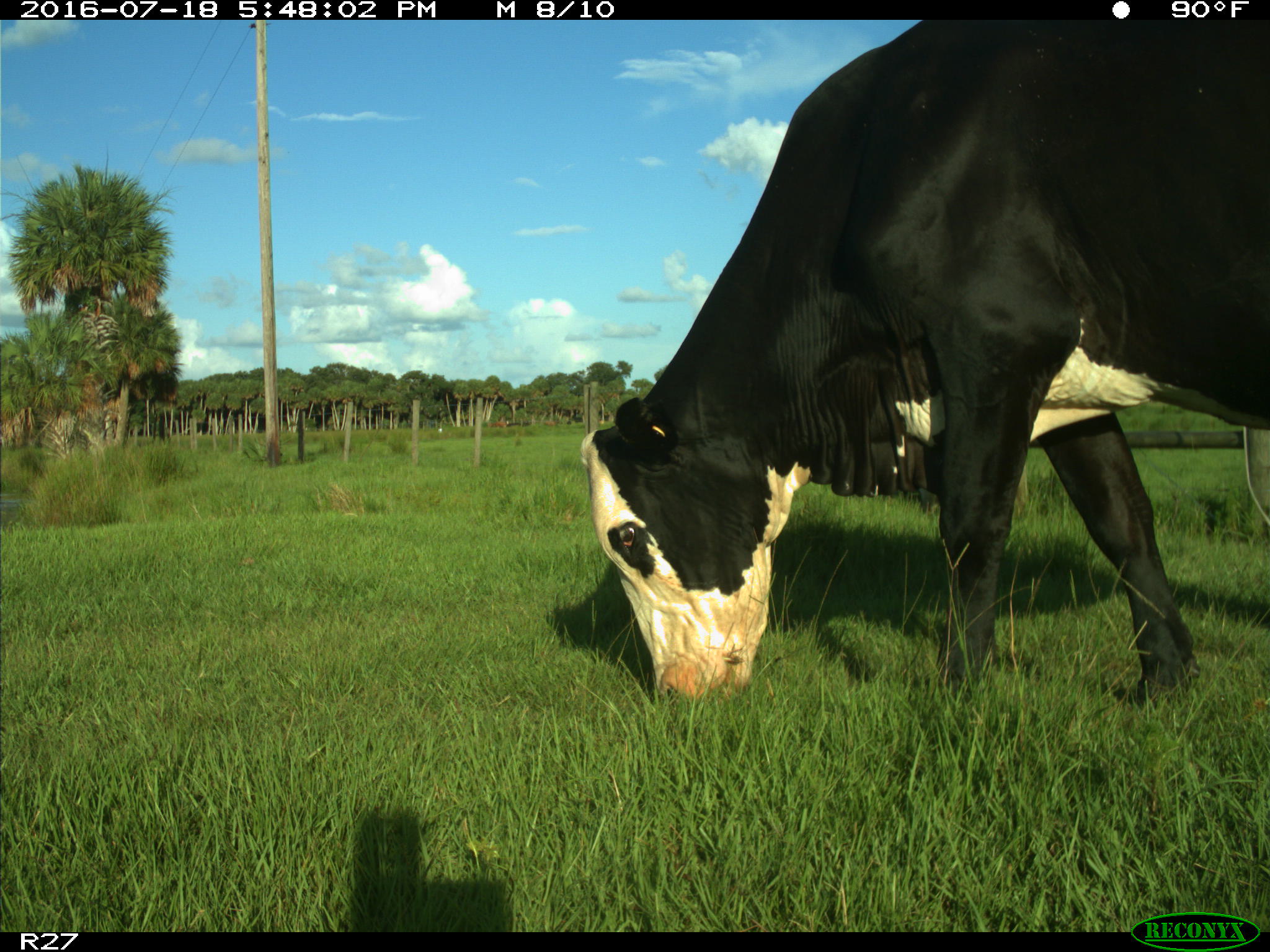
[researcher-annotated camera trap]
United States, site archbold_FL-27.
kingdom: Animalia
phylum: Chordata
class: Mammalia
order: Artiodactyla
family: Bovidae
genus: Bos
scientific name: Bos taurus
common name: domestic cow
Bos taurus (domestic cow).